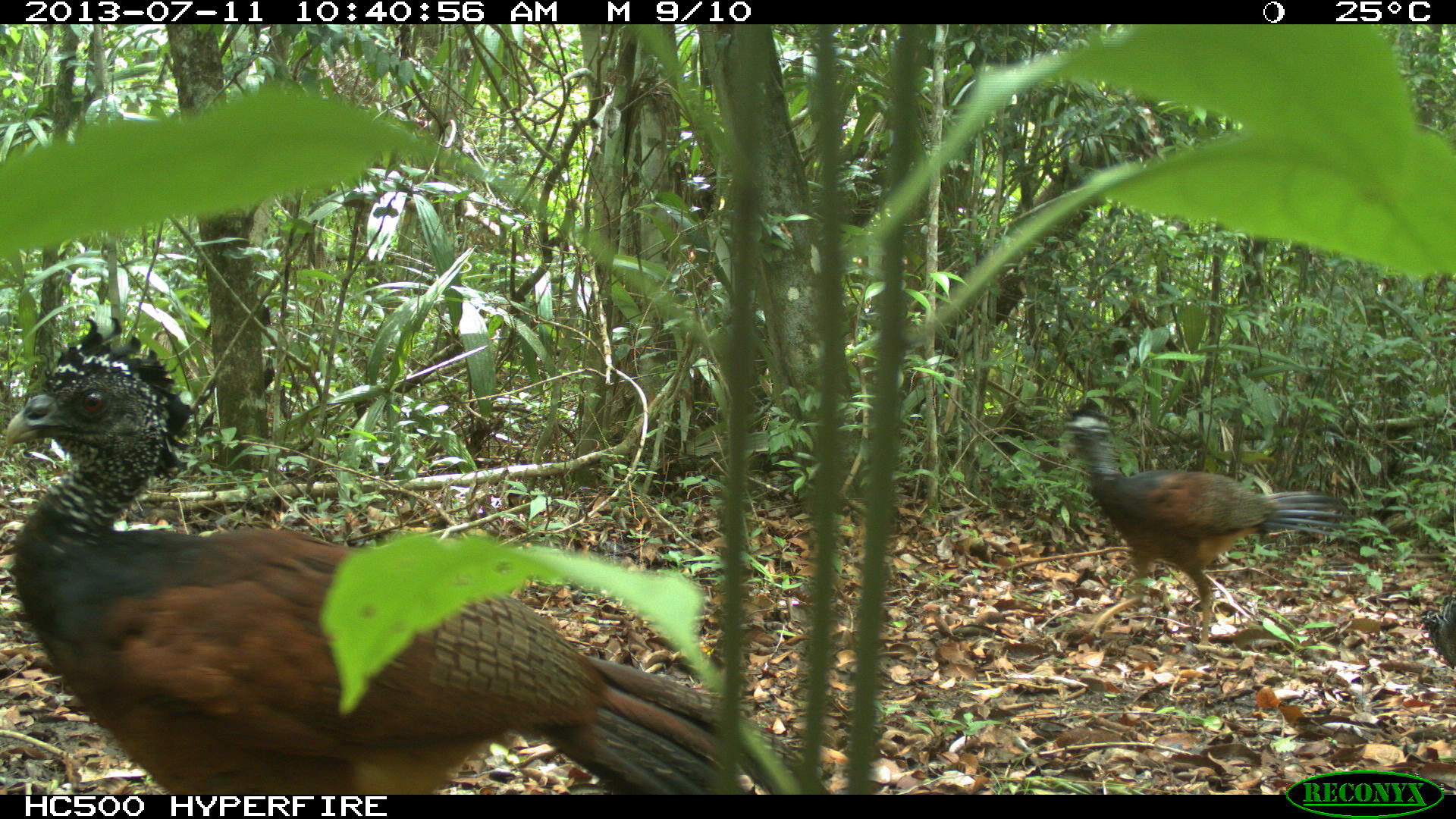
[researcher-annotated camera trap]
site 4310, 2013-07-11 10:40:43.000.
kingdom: Animalia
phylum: Chordata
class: Aves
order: Galliformes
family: Cracidae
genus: Crax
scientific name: Crax rubra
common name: great curassow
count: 3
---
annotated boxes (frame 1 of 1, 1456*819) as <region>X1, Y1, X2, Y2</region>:
crax rubra: <region>0, 316, 833, 794</region>; <region>1056, 395, 1357, 648</region>; <region>1417, 589, 1456, 669</region>